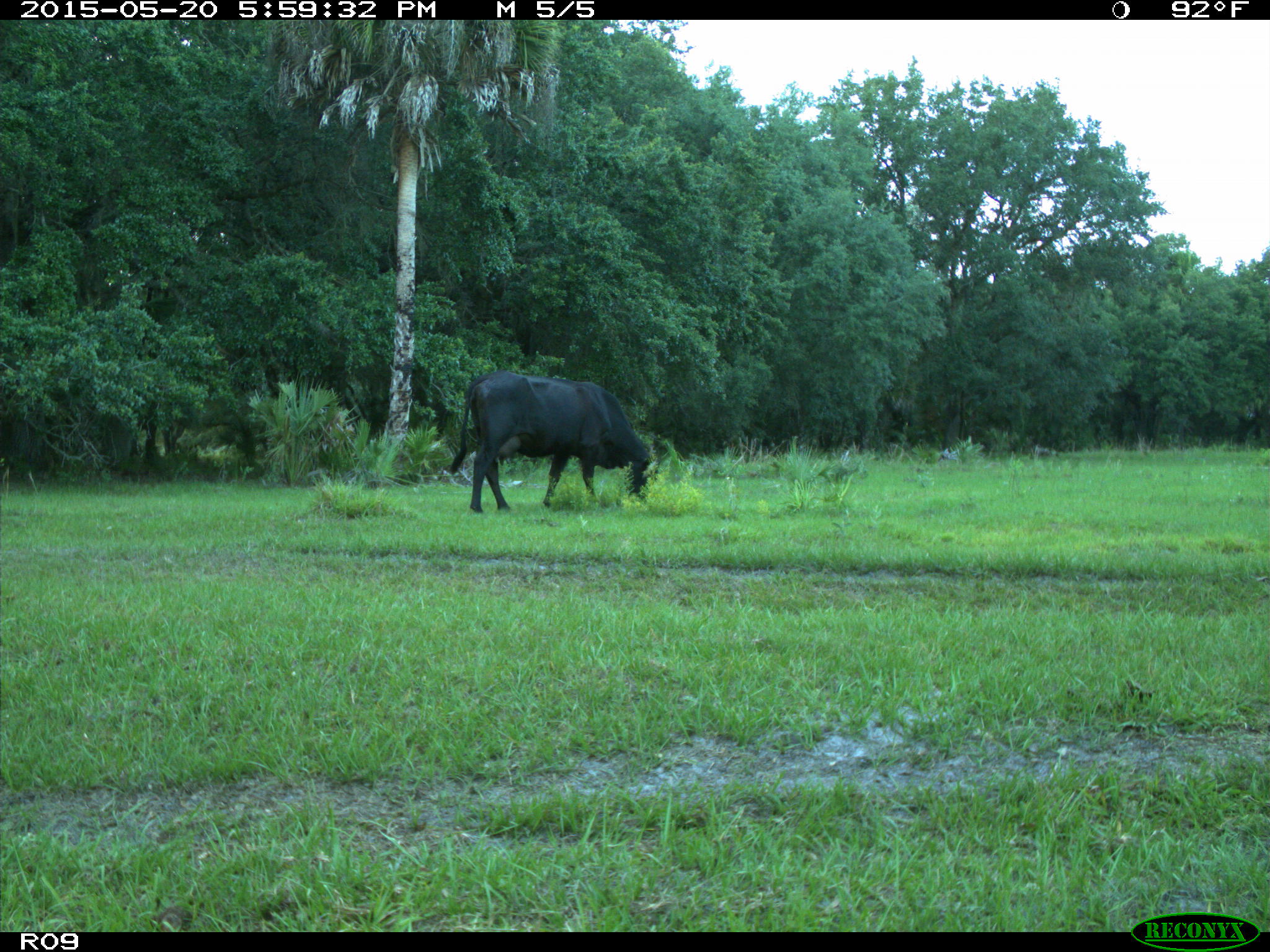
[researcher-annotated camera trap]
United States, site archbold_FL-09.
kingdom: Animalia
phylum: Chordata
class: Mammalia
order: Artiodactyla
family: Bovidae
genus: Bos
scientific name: Bos taurus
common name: domestic cow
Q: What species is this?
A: Bos taurus (domestic cow).